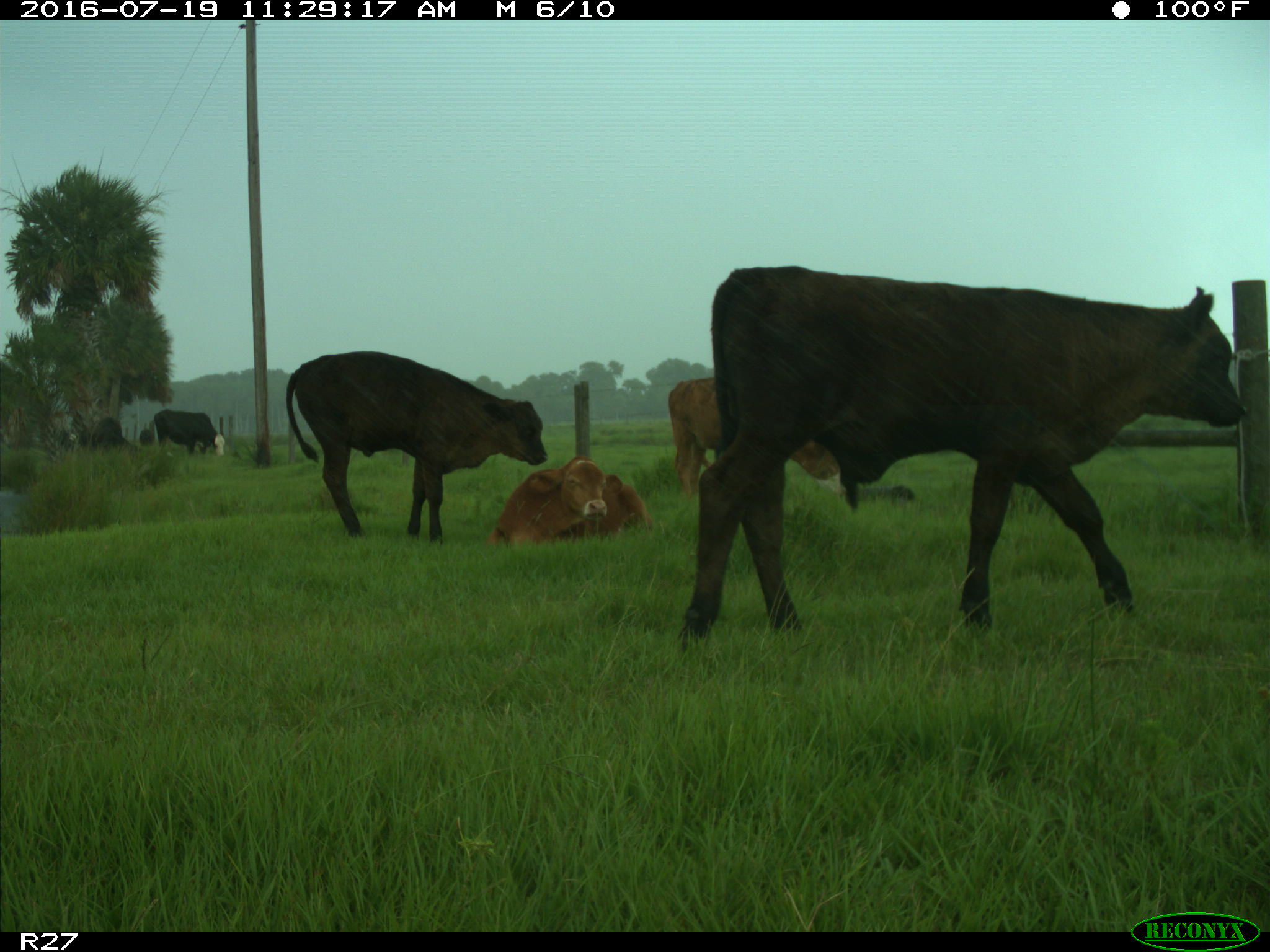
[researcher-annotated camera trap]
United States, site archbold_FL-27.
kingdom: Animalia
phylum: Chordata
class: Mammalia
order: Artiodactyla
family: Bovidae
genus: Bos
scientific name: Bos taurus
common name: domestic cow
Bos taurus (domestic cow).